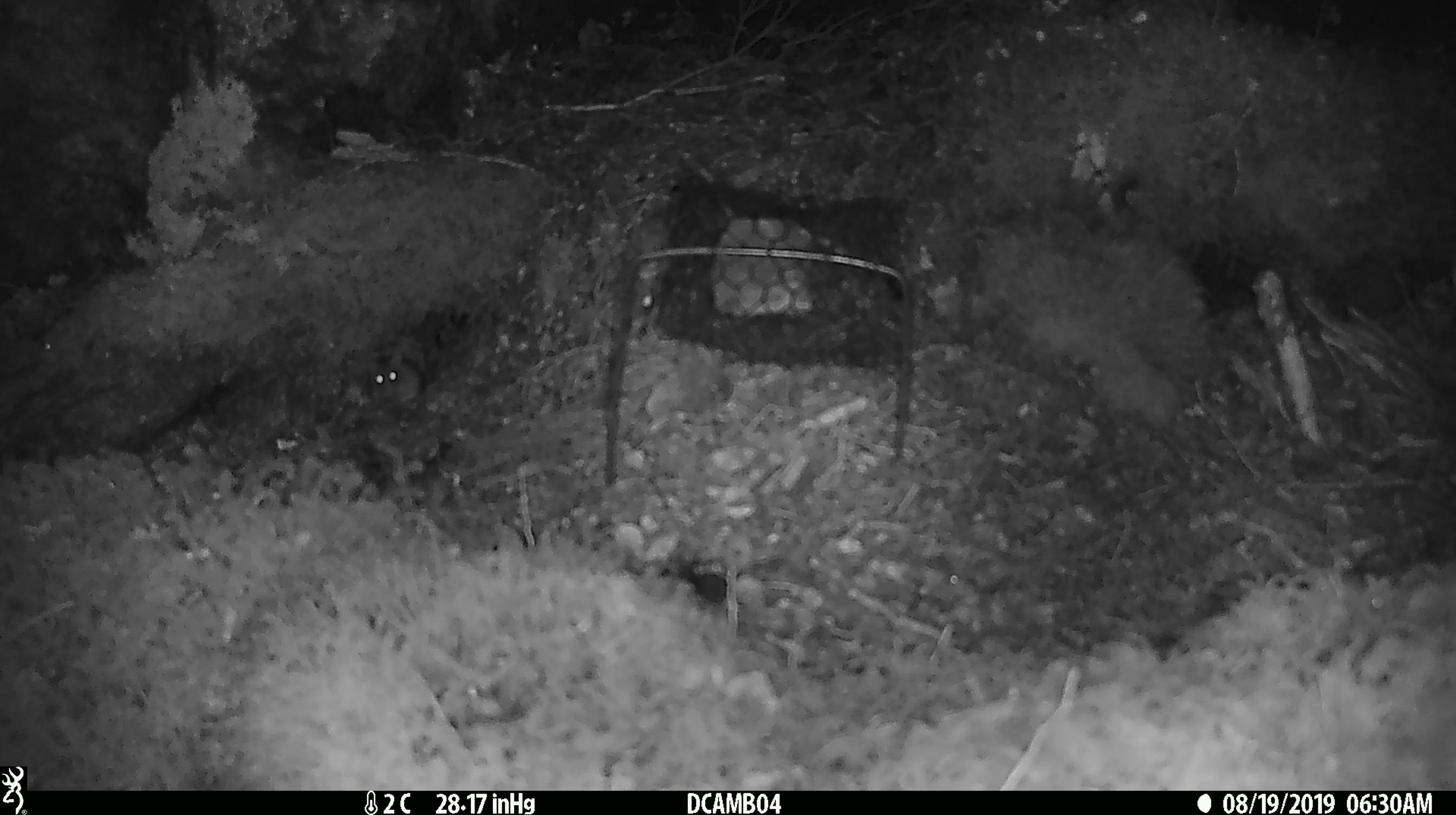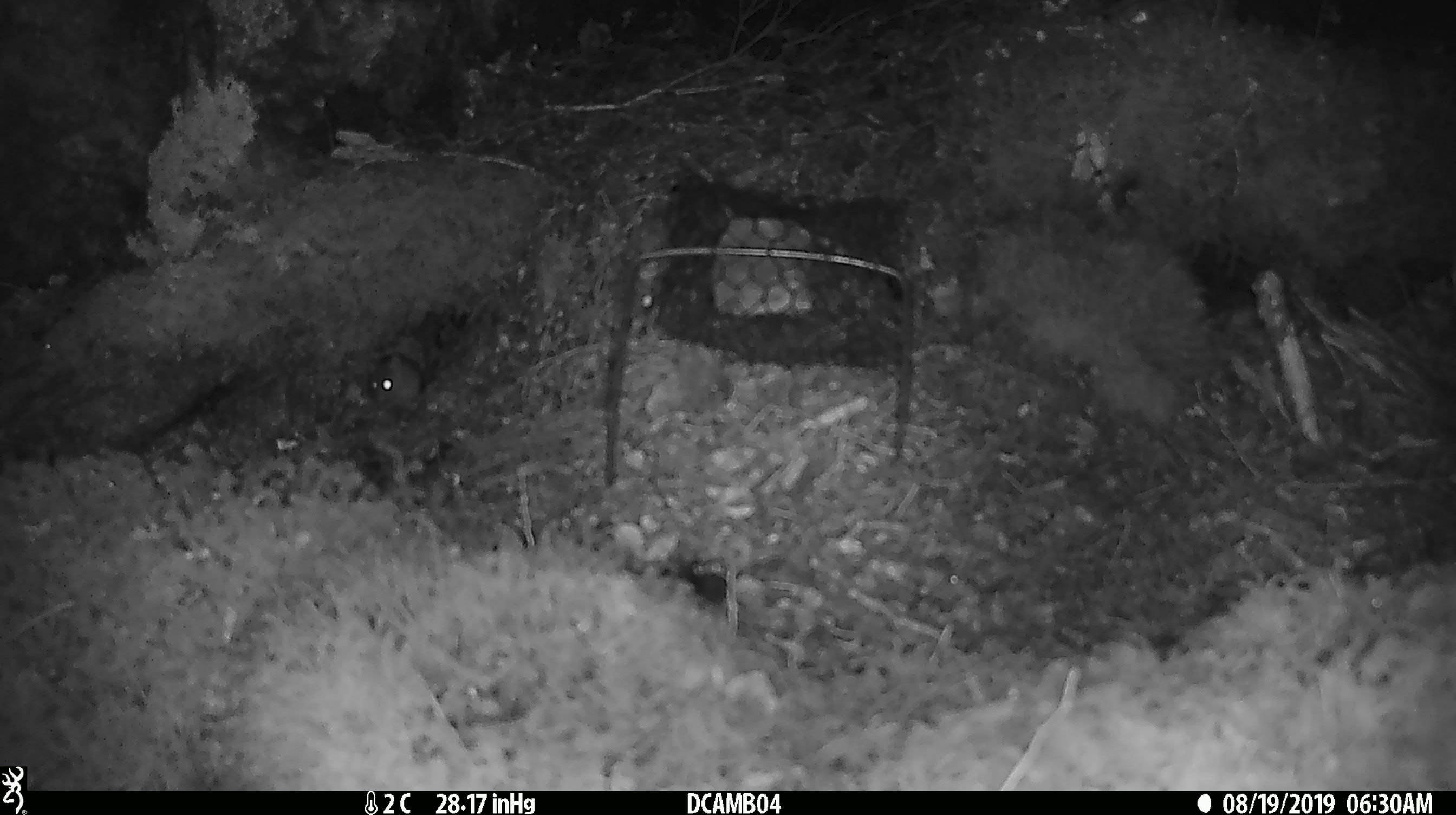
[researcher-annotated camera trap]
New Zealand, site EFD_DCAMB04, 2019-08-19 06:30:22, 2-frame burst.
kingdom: Animalia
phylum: Chordata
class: Mammalia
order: Rodentia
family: Muridae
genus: Mus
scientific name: Mus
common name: mouse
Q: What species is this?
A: Mouse (Mus).